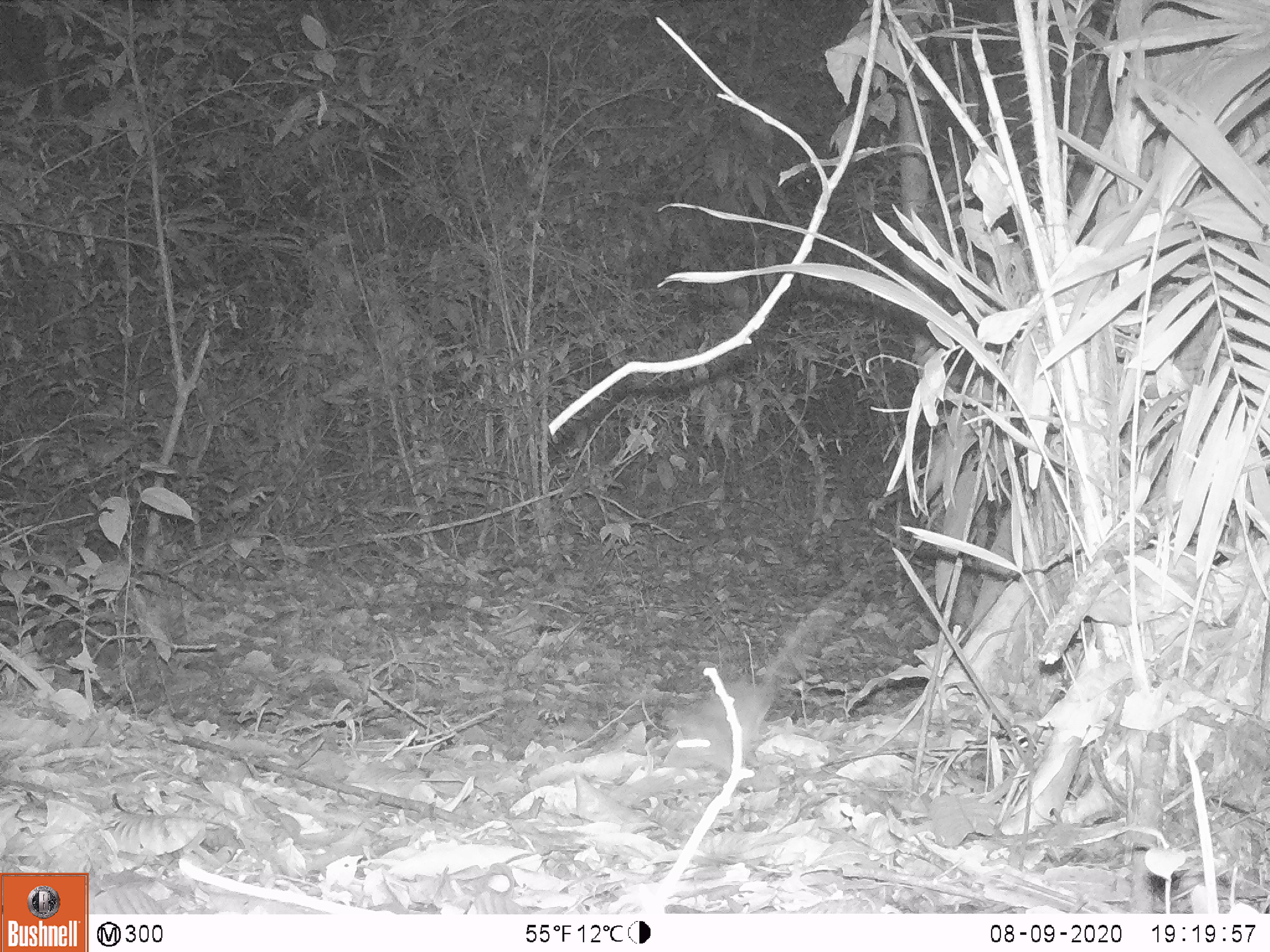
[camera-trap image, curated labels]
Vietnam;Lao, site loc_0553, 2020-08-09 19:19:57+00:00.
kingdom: Animalia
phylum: Chordata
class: Mammalia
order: Rodentia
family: Muridae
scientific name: Muridae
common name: old-world mice and rats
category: unidentified murid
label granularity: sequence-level